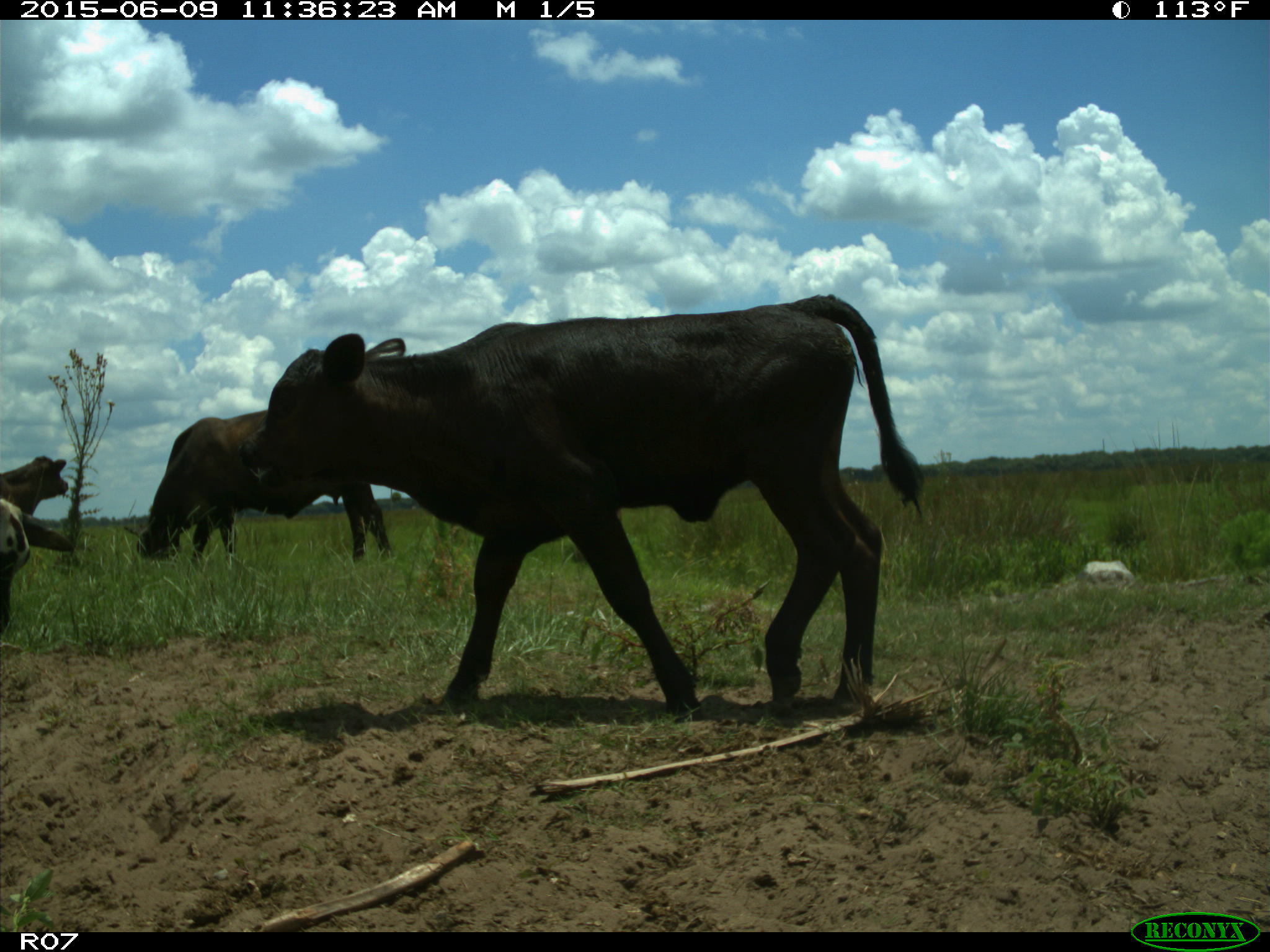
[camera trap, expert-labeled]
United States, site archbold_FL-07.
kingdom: Animalia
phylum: Chordata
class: Mammalia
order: Artiodactyla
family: Bovidae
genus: Bos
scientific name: Bos taurus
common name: domestic cow